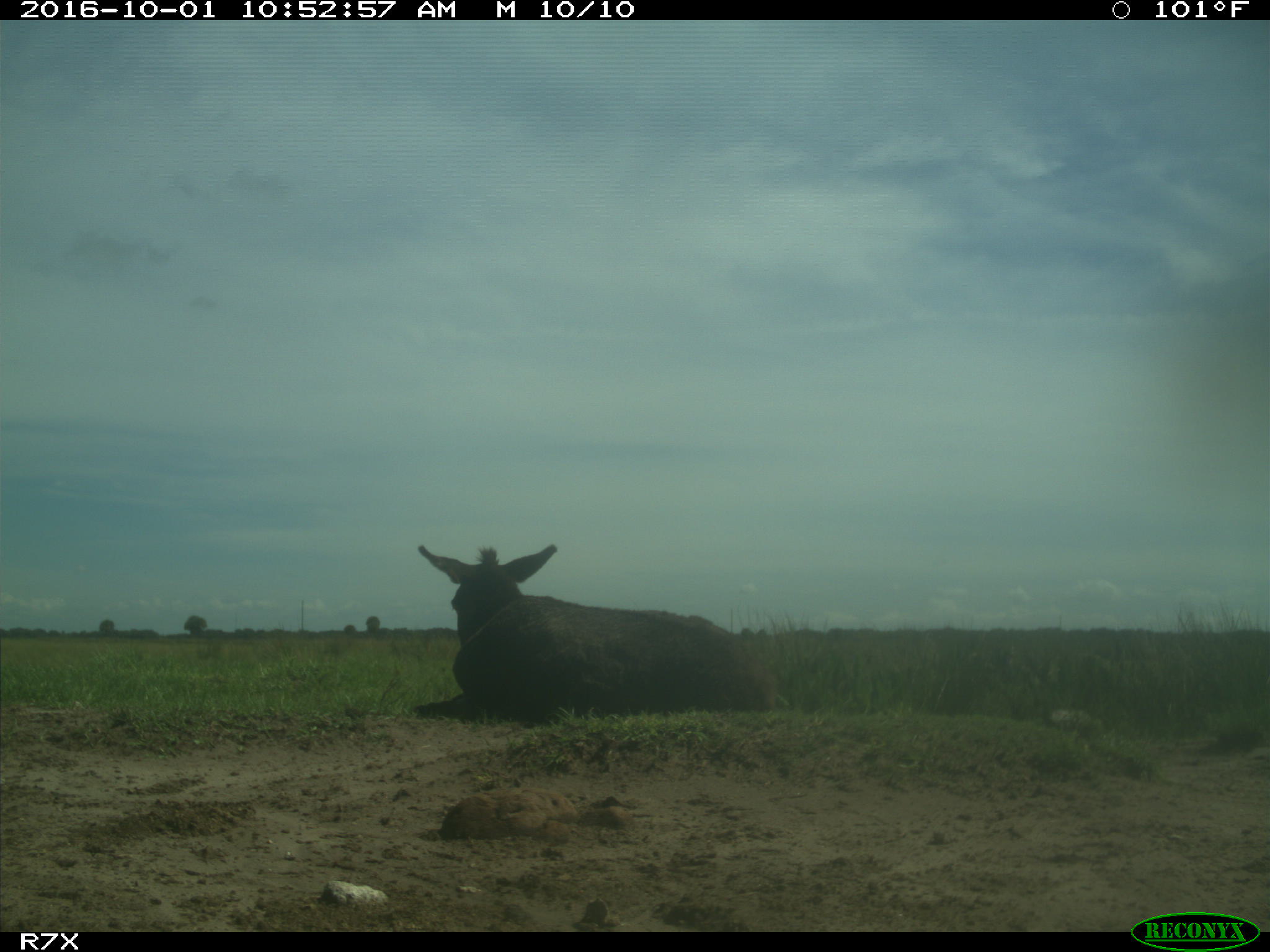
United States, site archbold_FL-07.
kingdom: Animalia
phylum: Chordata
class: Mammalia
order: Perissodactyla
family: Equidae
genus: Equus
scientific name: Equus africanus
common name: african wild ass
Equus africanus (african wild ass).